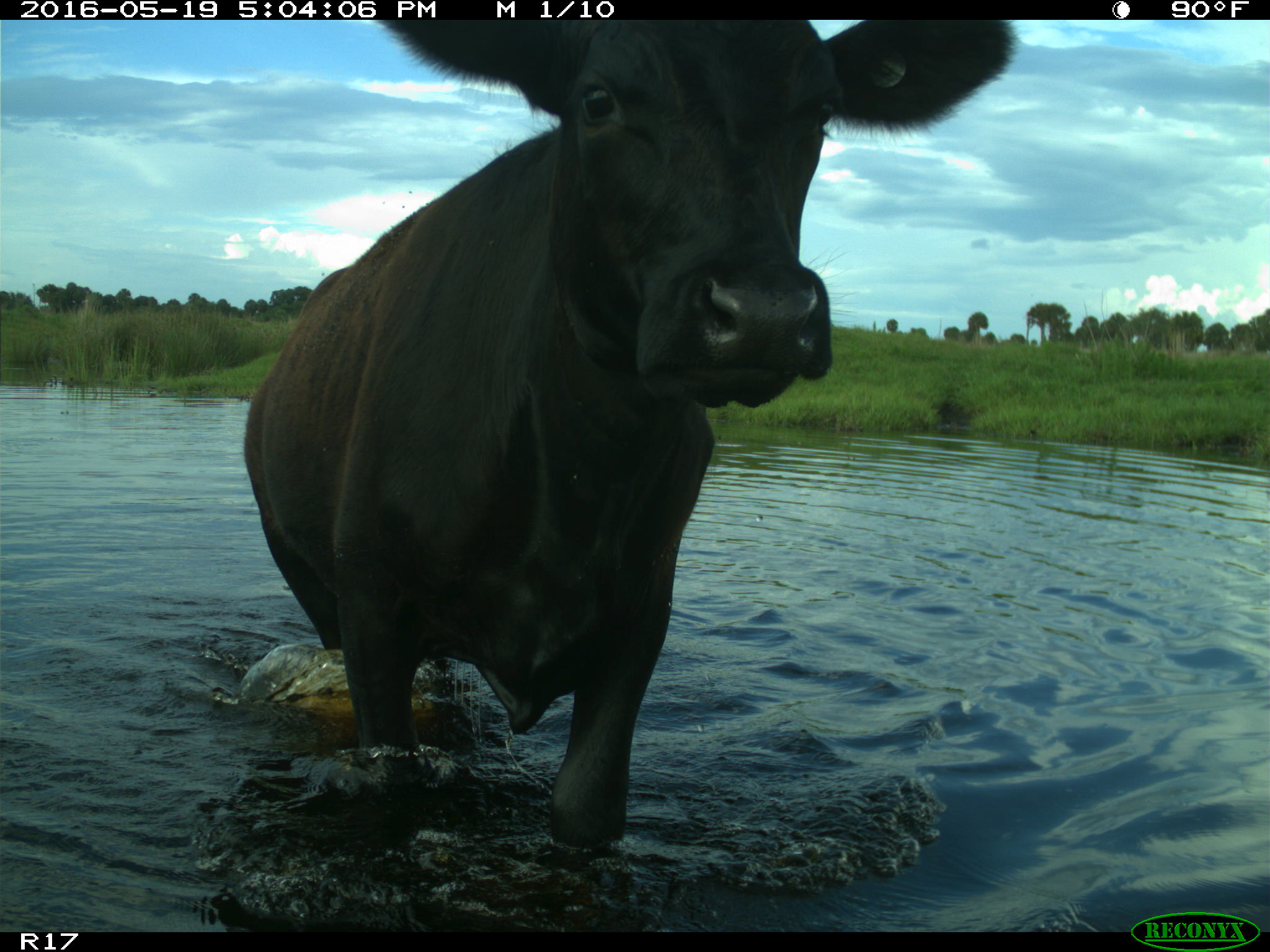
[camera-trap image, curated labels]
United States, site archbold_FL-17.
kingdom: Animalia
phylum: Chordata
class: Mammalia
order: Artiodactyla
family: Bovidae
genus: Bos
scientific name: Bos taurus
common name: domestic cow